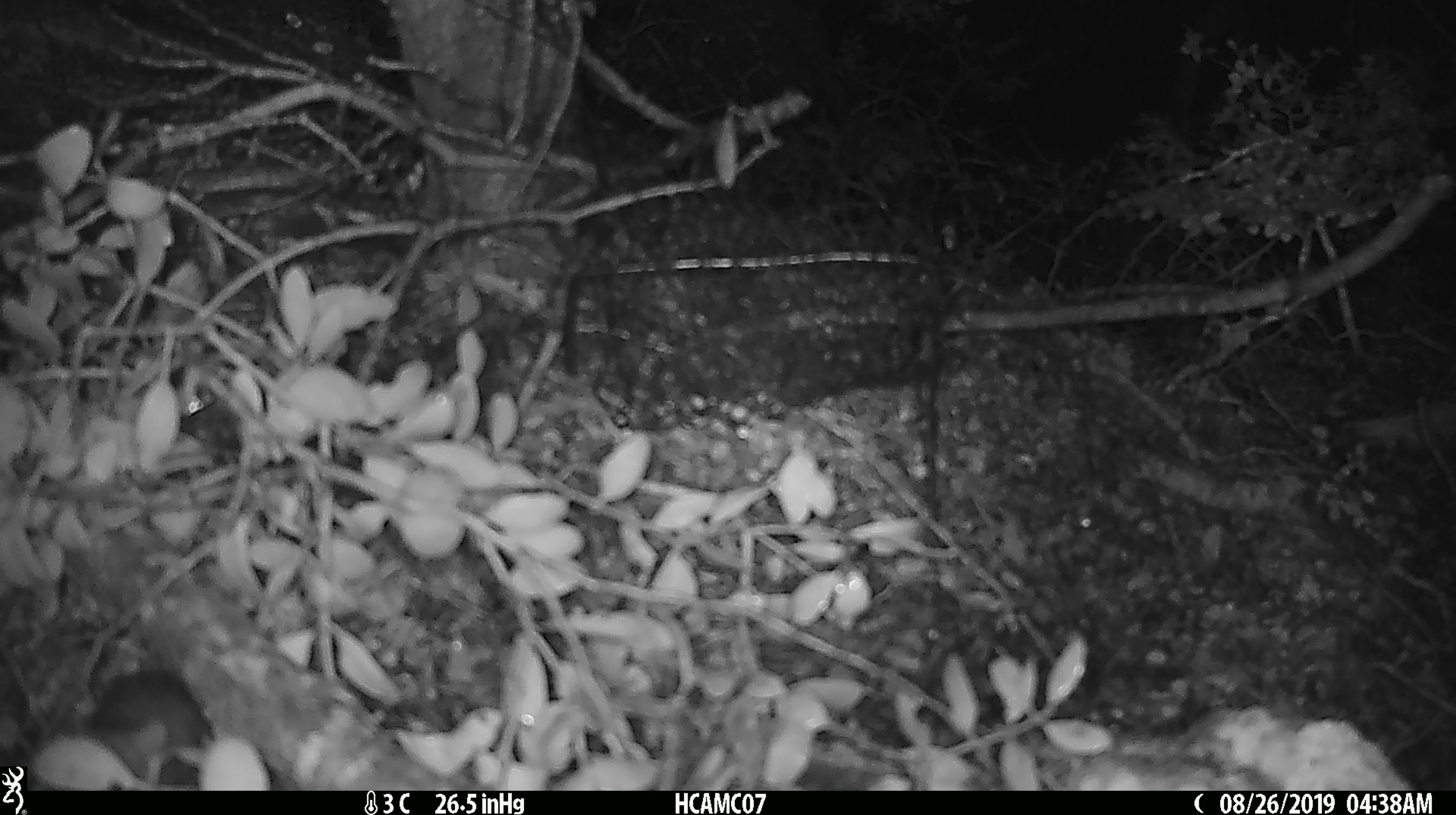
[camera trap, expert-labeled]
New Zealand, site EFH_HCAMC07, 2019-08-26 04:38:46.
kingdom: Animalia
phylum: Chordata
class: Mammalia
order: Rodentia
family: Muridae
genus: Mus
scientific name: Mus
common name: mouse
Mouse (Mus).